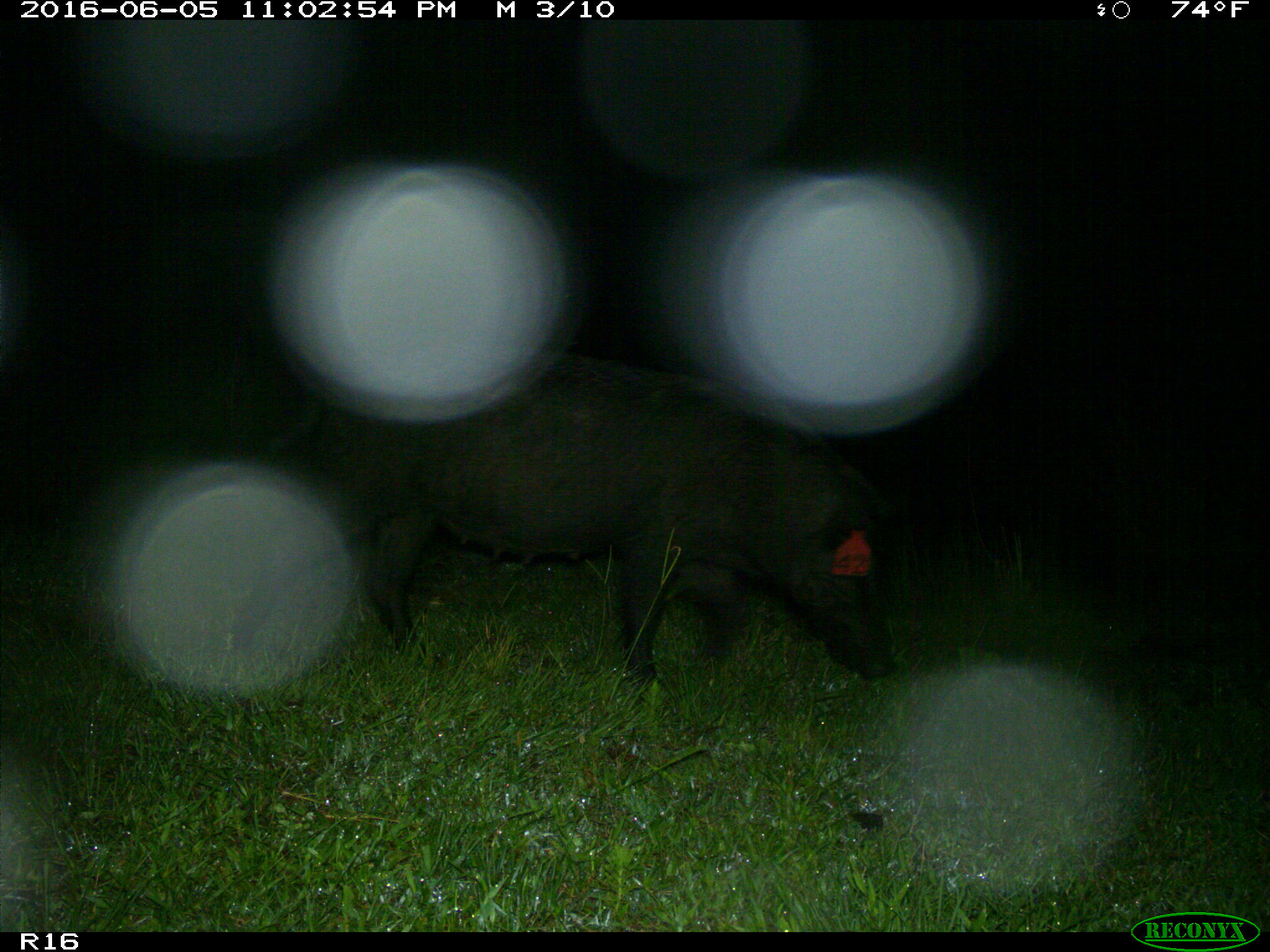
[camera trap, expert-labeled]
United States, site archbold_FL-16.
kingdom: Animalia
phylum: Chordata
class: Mammalia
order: Artiodactyla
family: Suidae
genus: Sus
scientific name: Sus scrofa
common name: wild boar